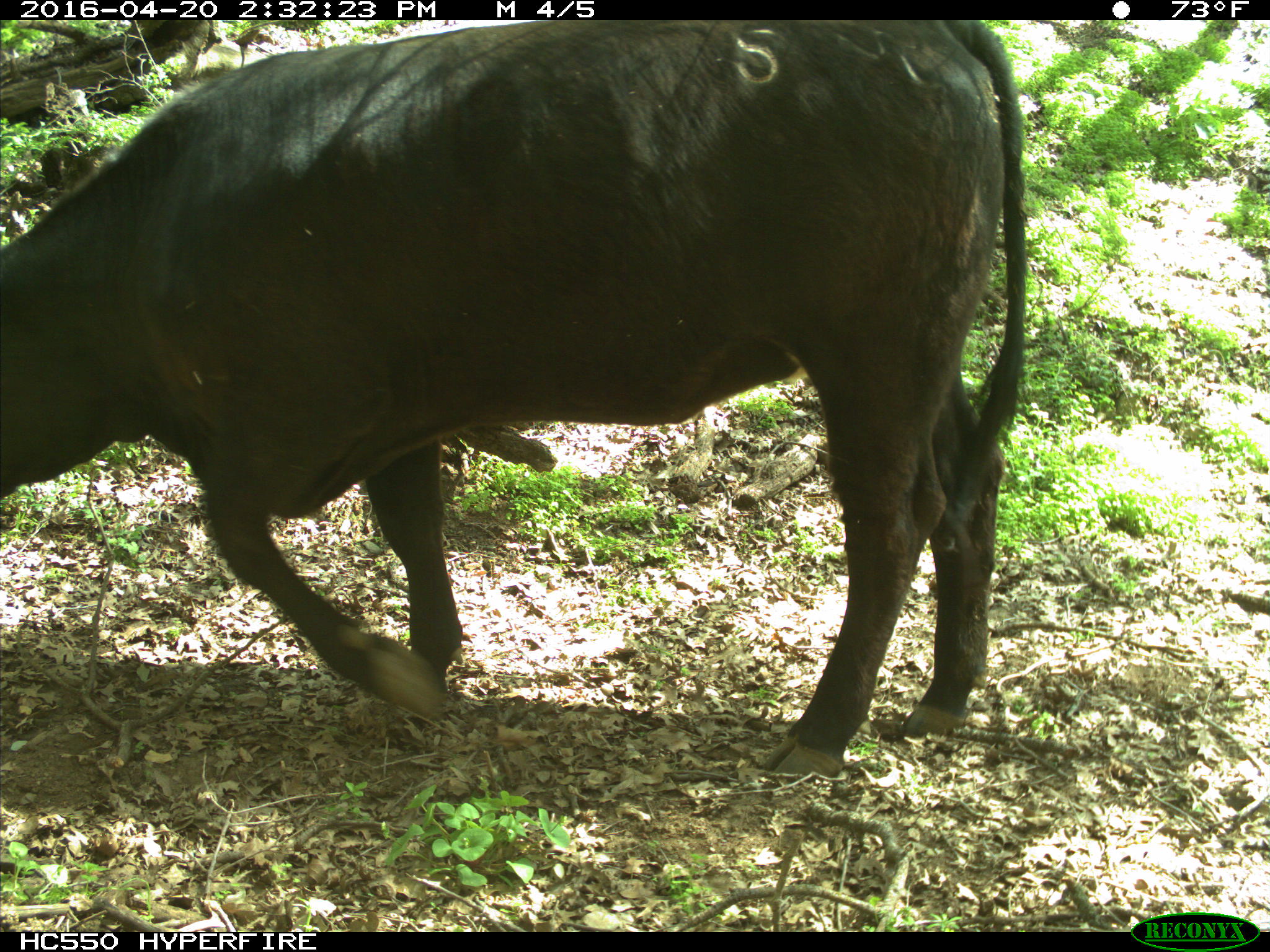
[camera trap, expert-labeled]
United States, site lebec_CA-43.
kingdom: Animalia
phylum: Chordata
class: Mammalia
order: Artiodactyla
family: Bovidae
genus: Bos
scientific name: Bos taurus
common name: domestic cow